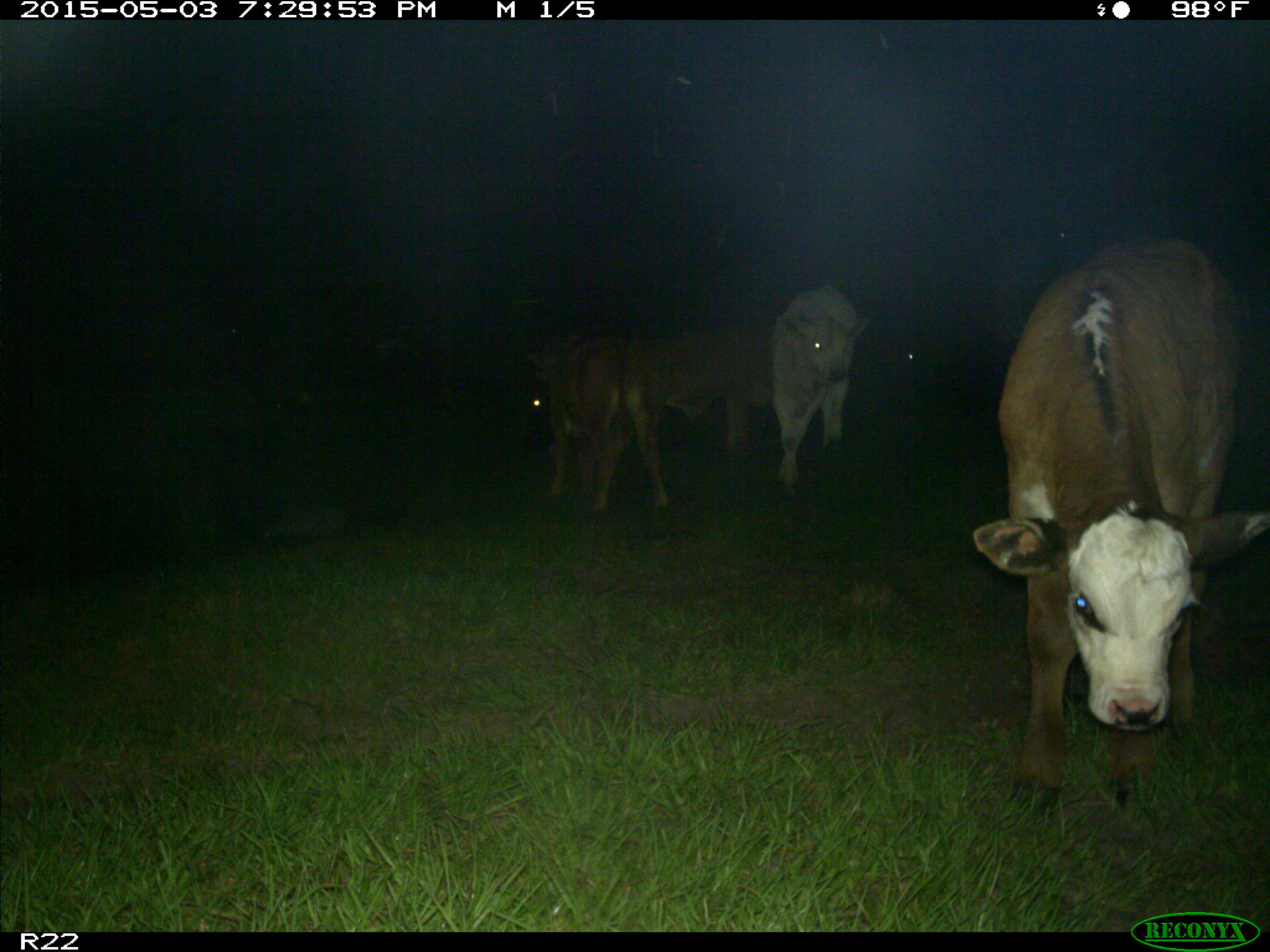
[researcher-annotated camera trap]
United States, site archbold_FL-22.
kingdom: Animalia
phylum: Chordata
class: Mammalia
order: Artiodactyla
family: Bovidae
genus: Bos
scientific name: Bos taurus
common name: domestic cow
Bos taurus (domestic cow).